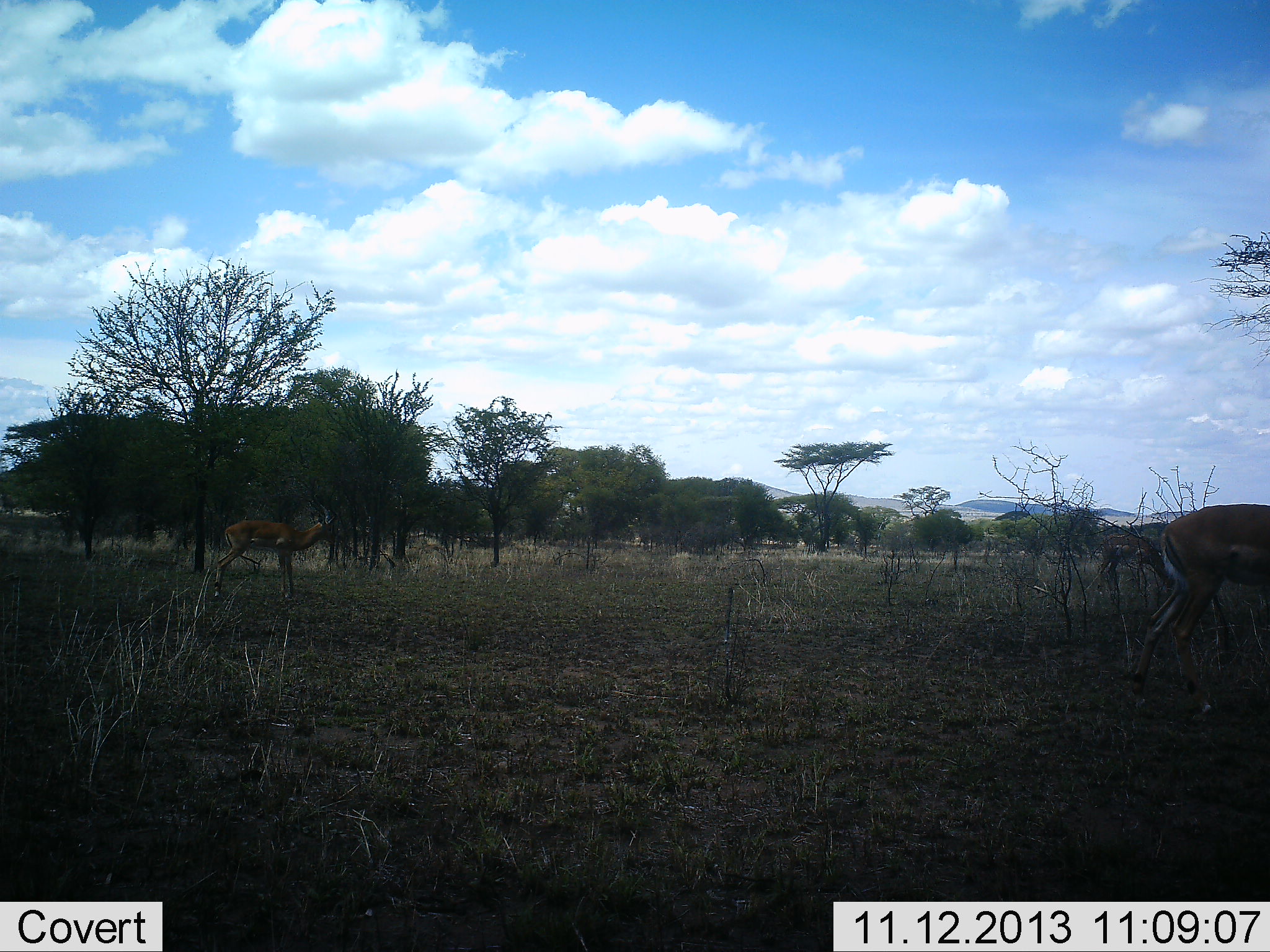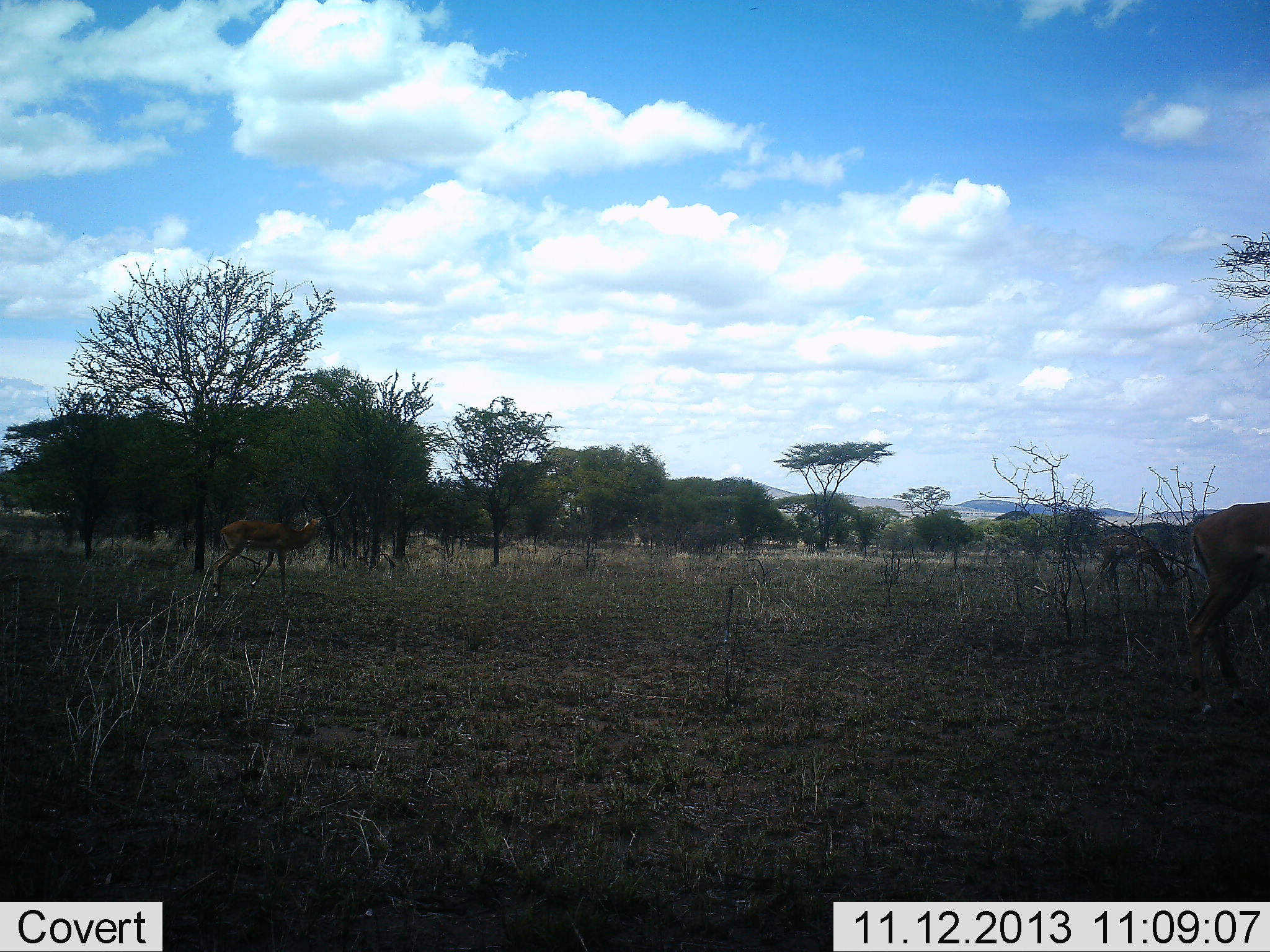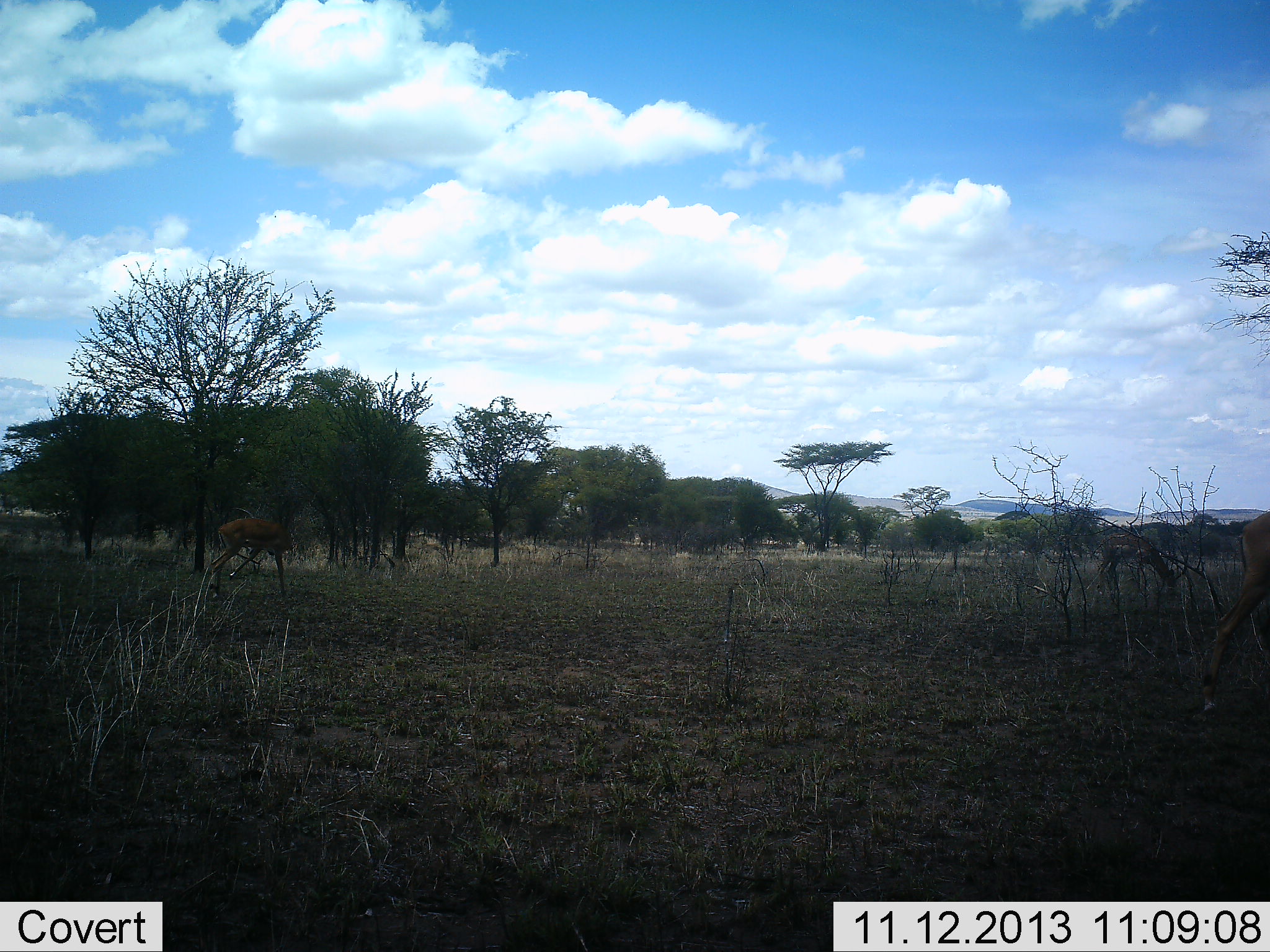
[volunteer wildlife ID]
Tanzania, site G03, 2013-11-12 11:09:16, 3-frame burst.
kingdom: Animalia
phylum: Chordata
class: Mammalia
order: Artiodactyla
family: Bovidae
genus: Aepyceros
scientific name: Aepyceros melampus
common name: impala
Impala (Aepyceros melampus), count 2. Behavior (volunteer vote fractions): standing 60%, resting 0%, moving 80%, interacting 0%. Young present (vote fraction): 0%. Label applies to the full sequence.